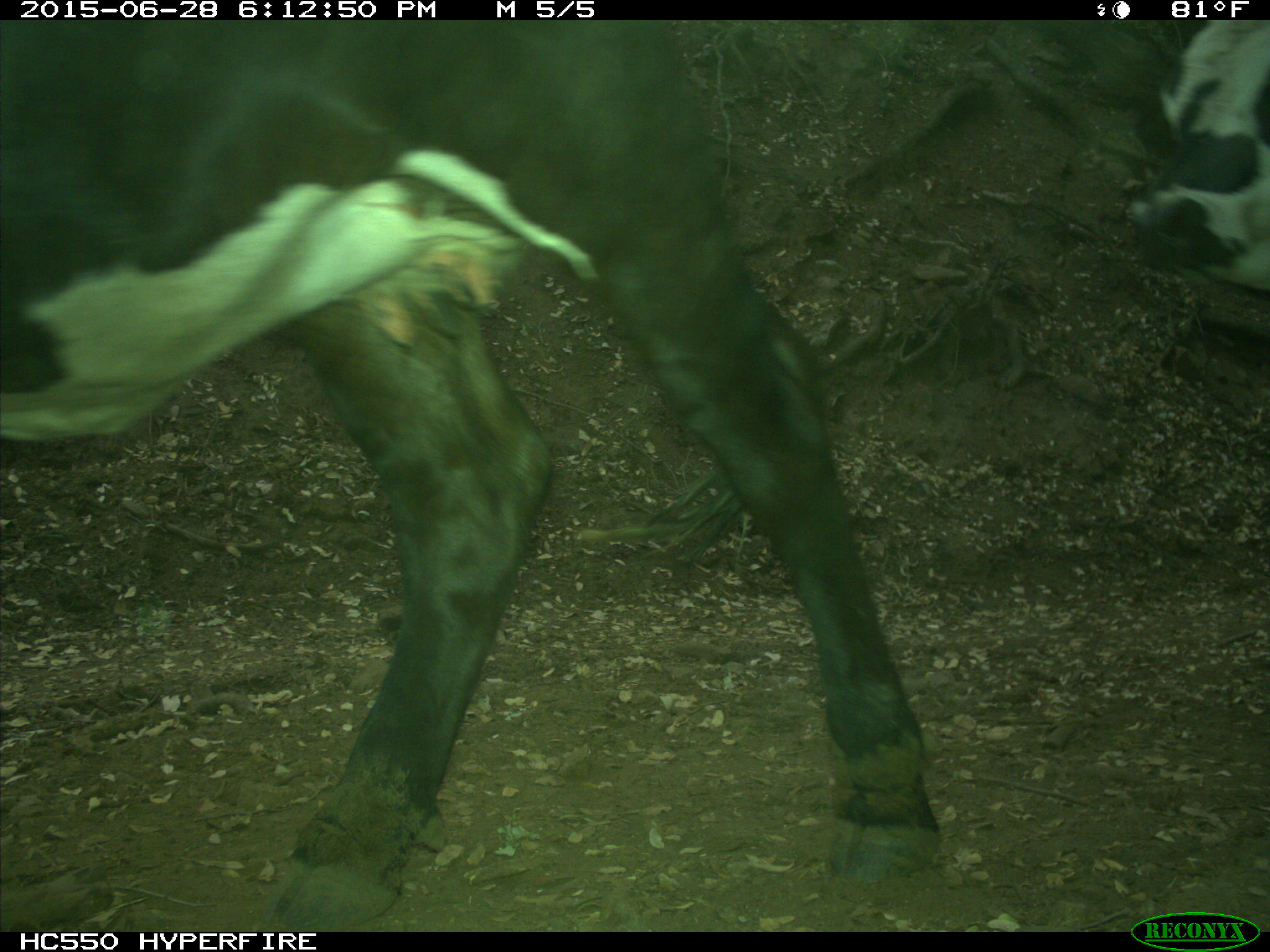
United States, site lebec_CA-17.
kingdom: Animalia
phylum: Chordata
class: Mammalia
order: Artiodactyla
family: Bovidae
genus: Bos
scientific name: Bos taurus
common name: domestic cow